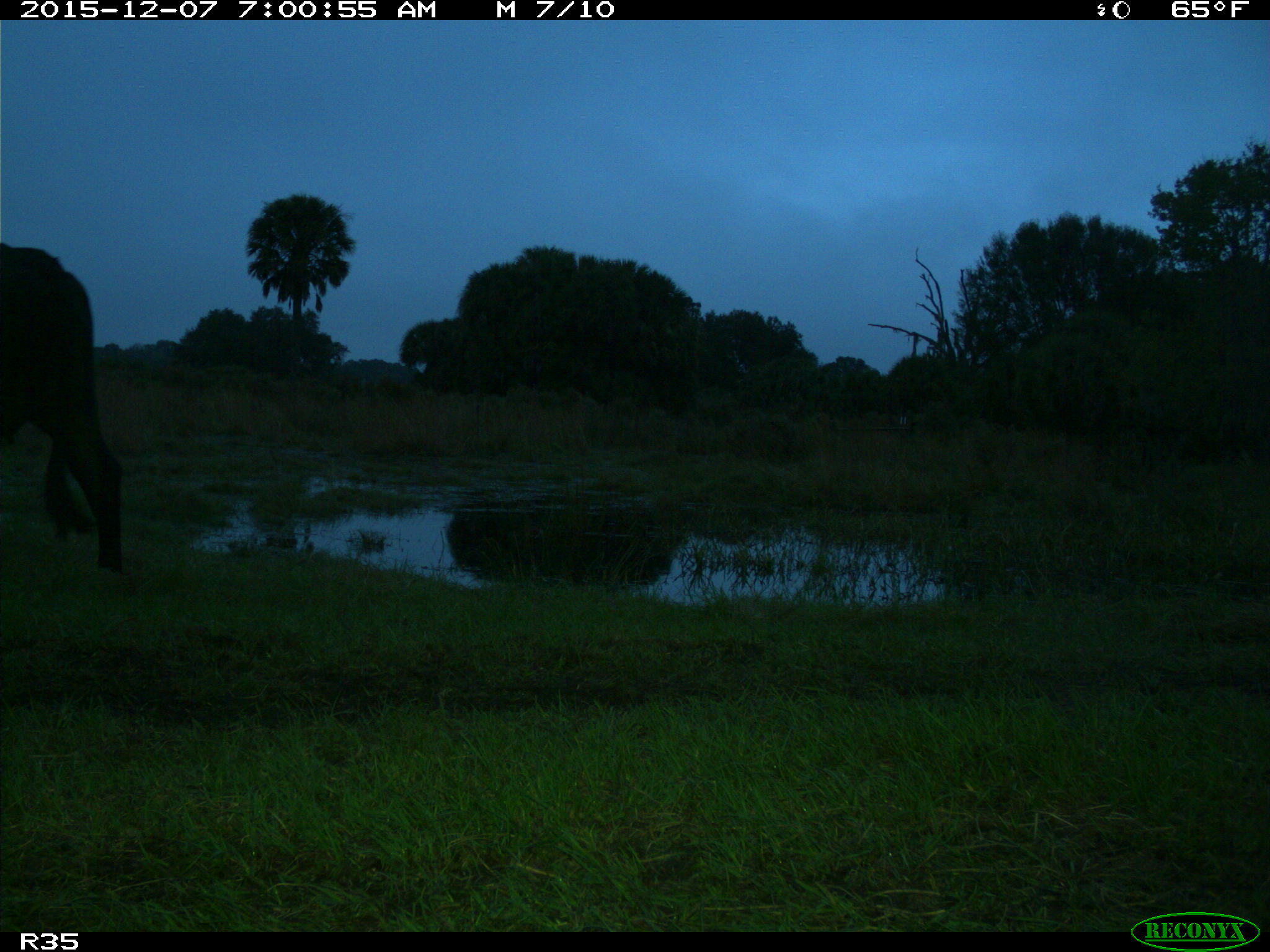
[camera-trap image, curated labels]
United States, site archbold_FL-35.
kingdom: Animalia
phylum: Chordata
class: Mammalia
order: Artiodactyla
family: Bovidae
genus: Bos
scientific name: Bos taurus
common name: domestic cow